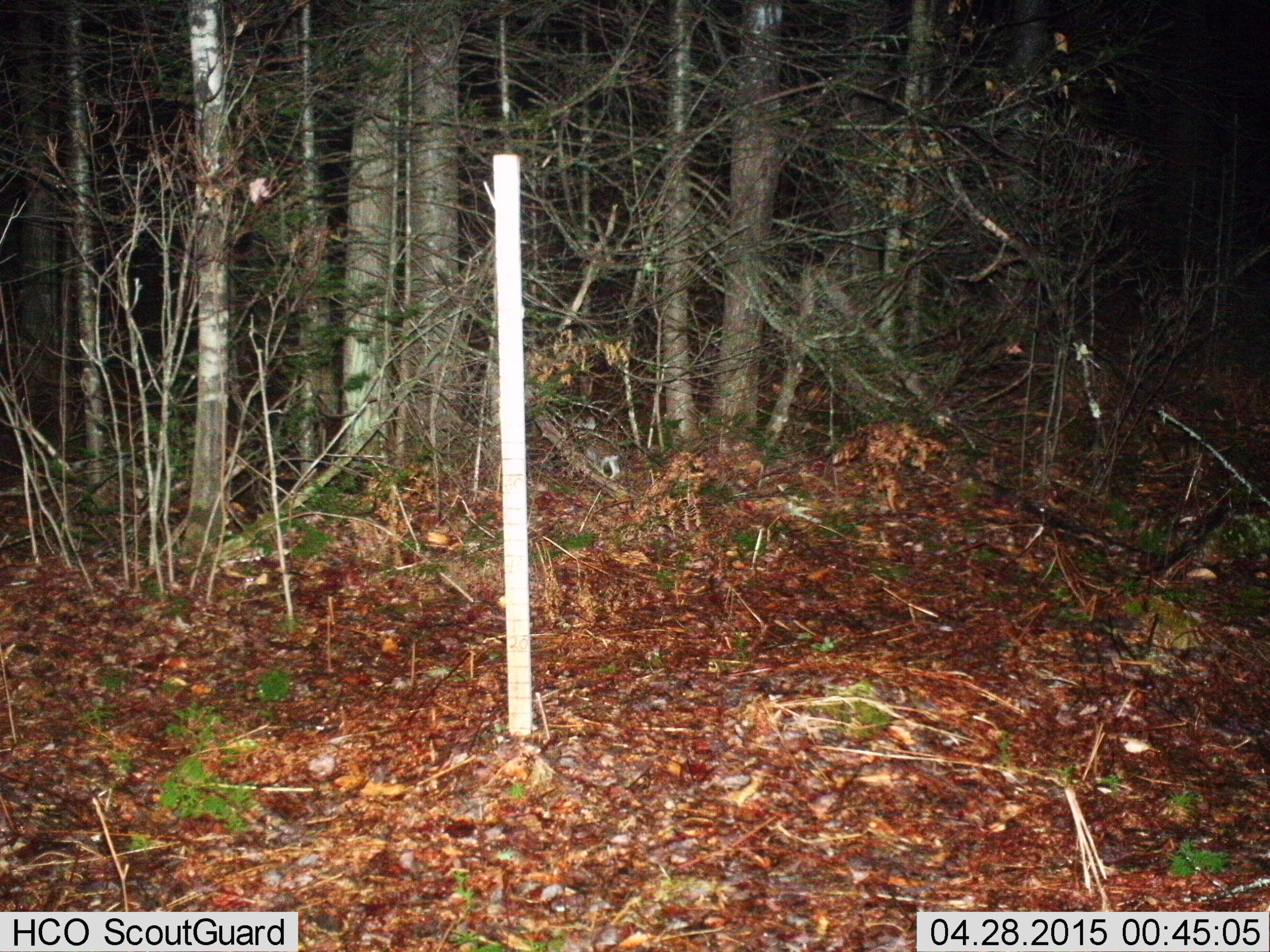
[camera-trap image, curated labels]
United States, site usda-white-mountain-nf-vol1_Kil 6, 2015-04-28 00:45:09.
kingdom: Animalia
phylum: Chordata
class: Mammalia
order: Lagomorpha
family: Leporidae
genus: Lepus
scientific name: Lepus americanus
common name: snowshoe hare